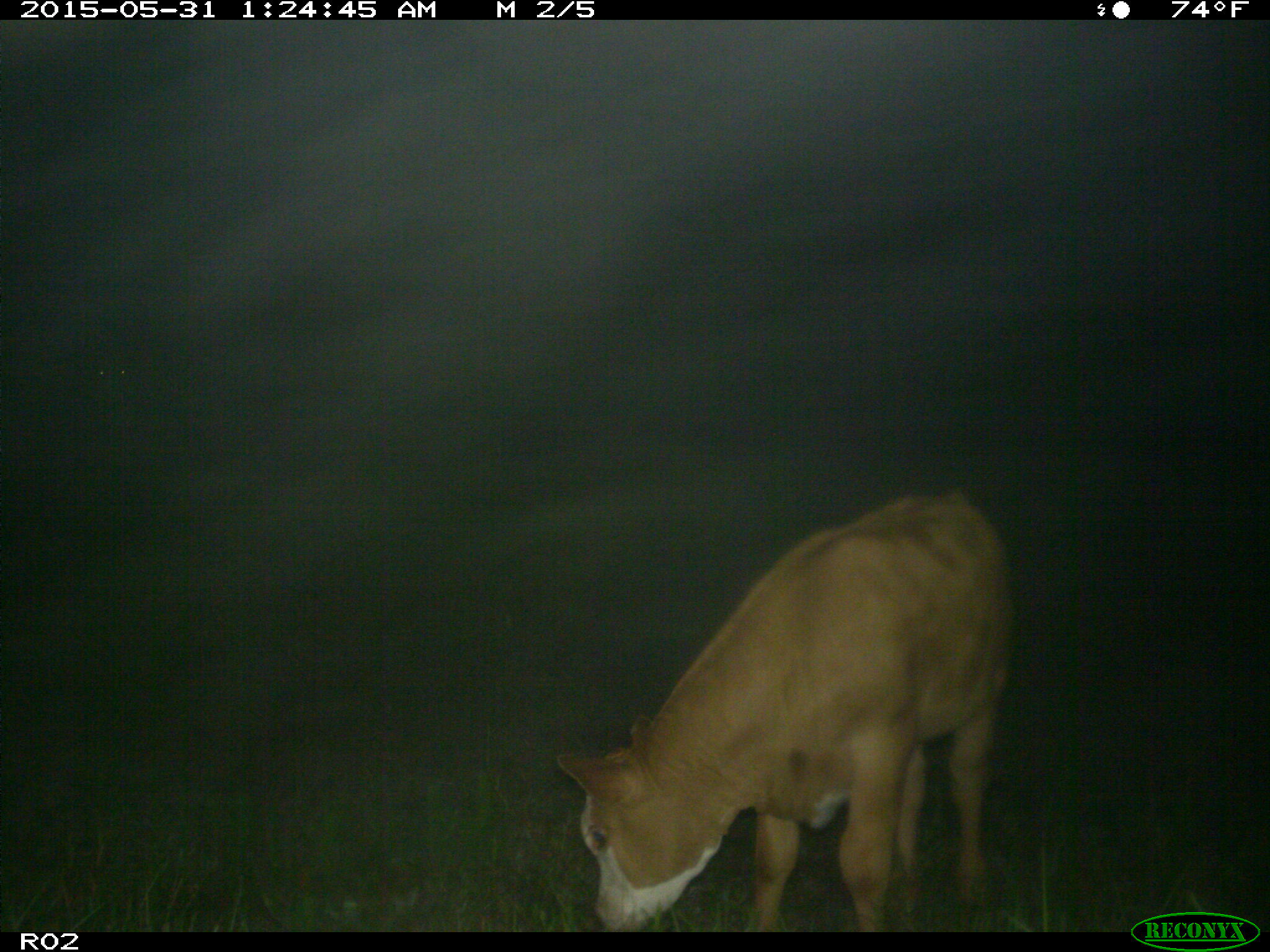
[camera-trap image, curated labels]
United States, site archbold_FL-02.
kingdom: Animalia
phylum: Chordata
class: Mammalia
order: Artiodactyla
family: Bovidae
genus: Bos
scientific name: Bos taurus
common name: domestic cow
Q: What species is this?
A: Bos taurus (domestic cow).